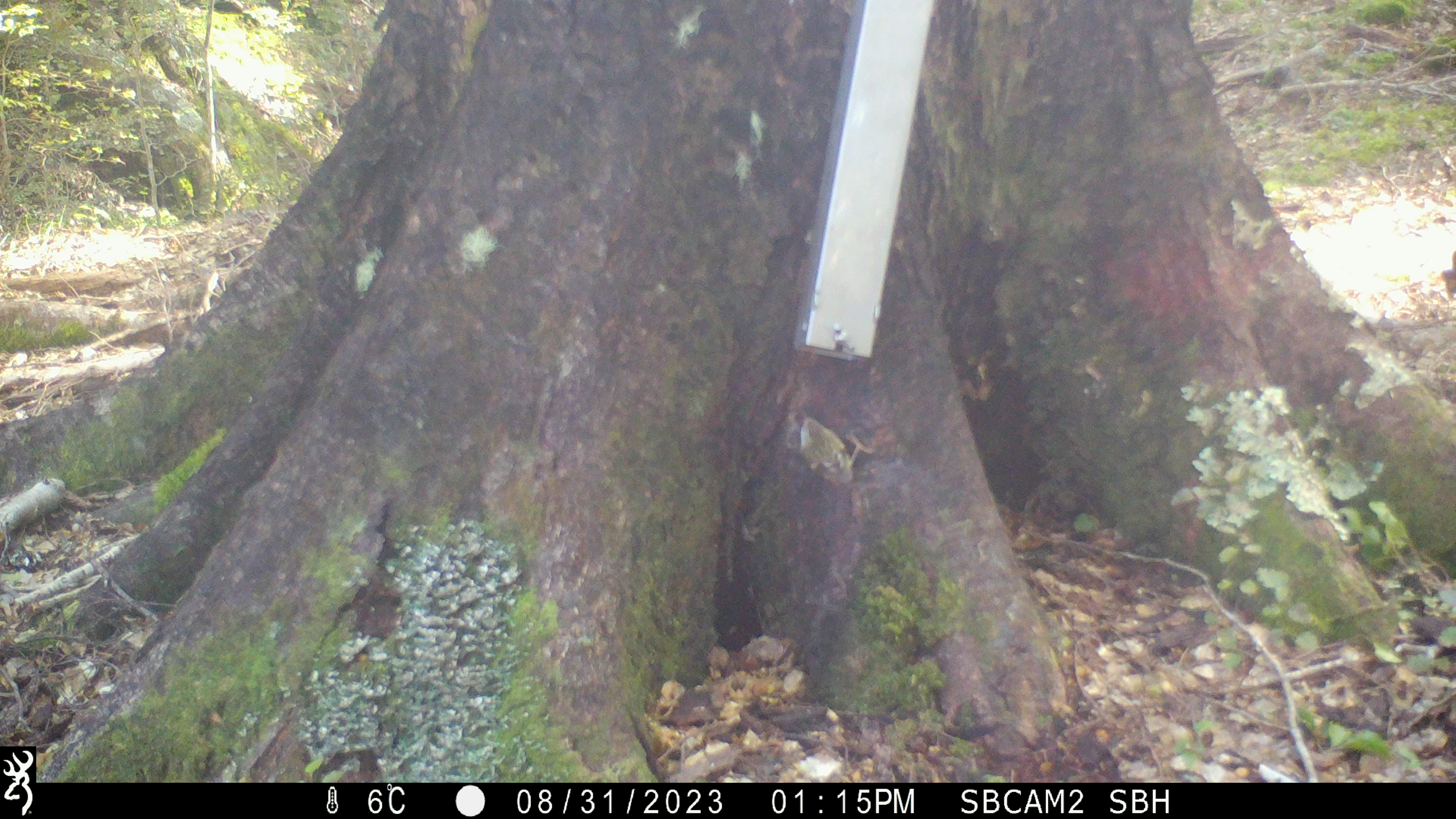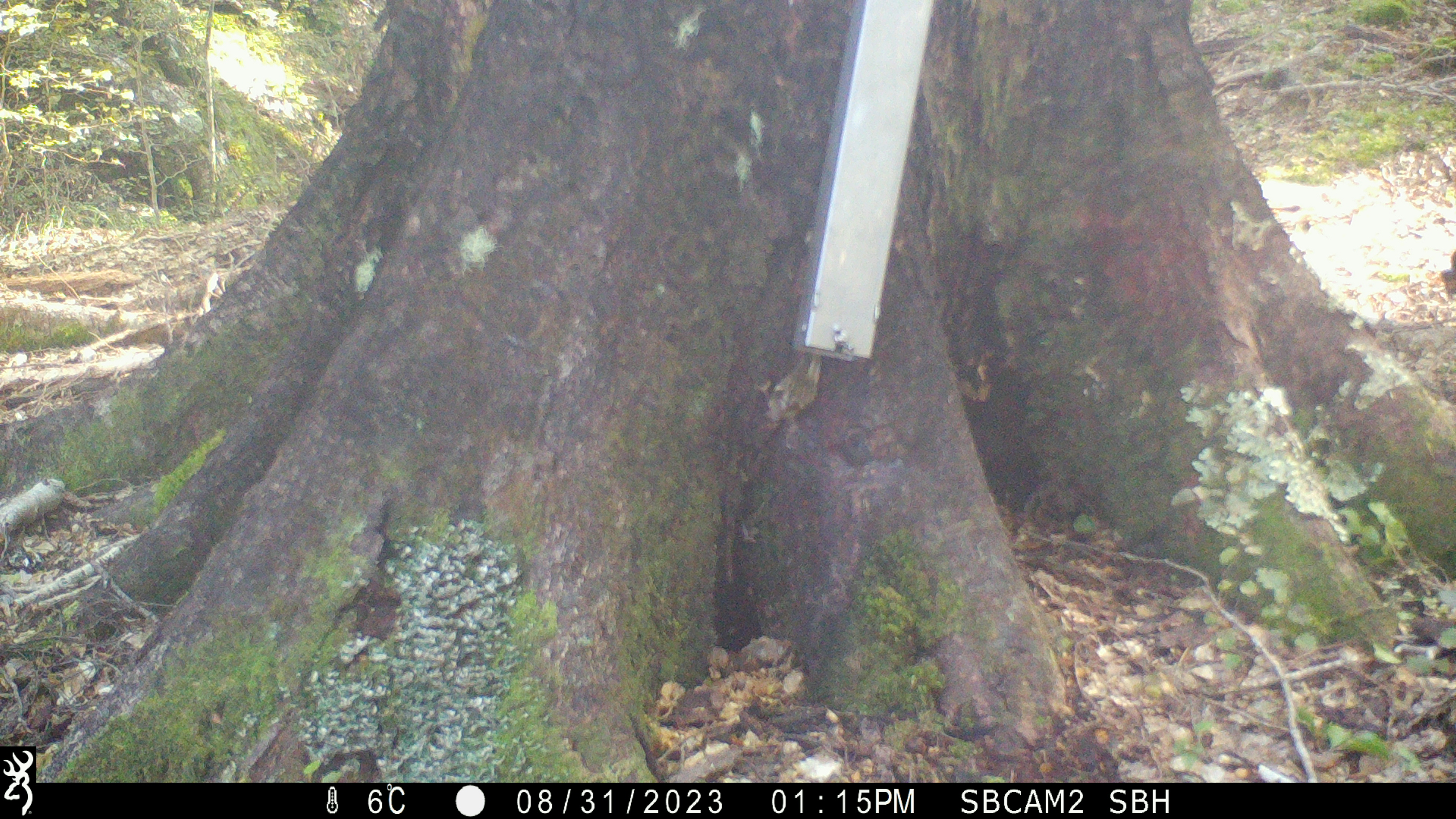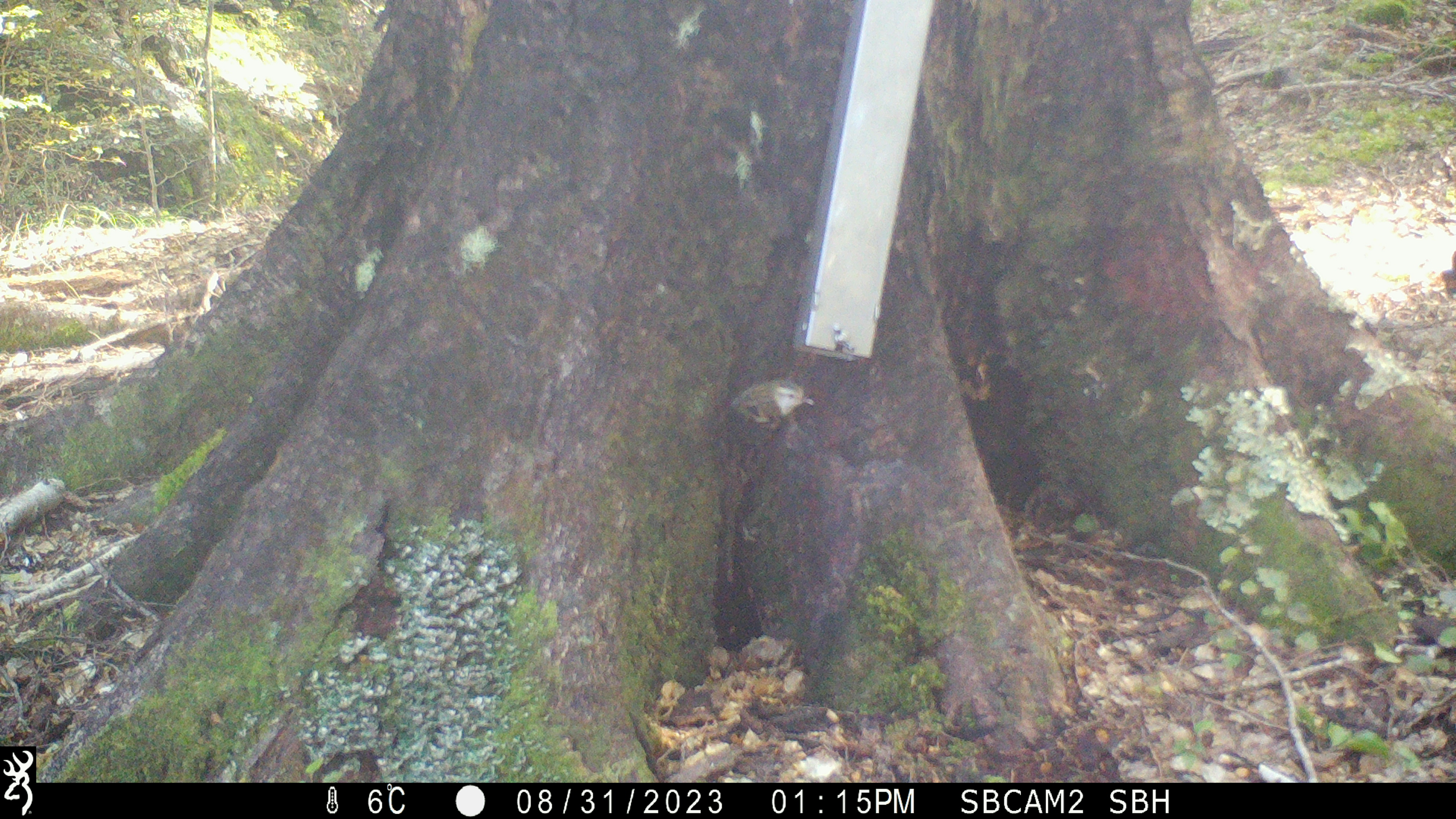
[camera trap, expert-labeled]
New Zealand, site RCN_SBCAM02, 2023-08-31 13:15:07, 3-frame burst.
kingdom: Animalia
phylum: Chordata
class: Aves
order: Passeriformes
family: Acanthisittidae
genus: Acanthisitta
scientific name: Acanthisitta chloris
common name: rifleman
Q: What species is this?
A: Rifleman (Acanthisitta chloris).